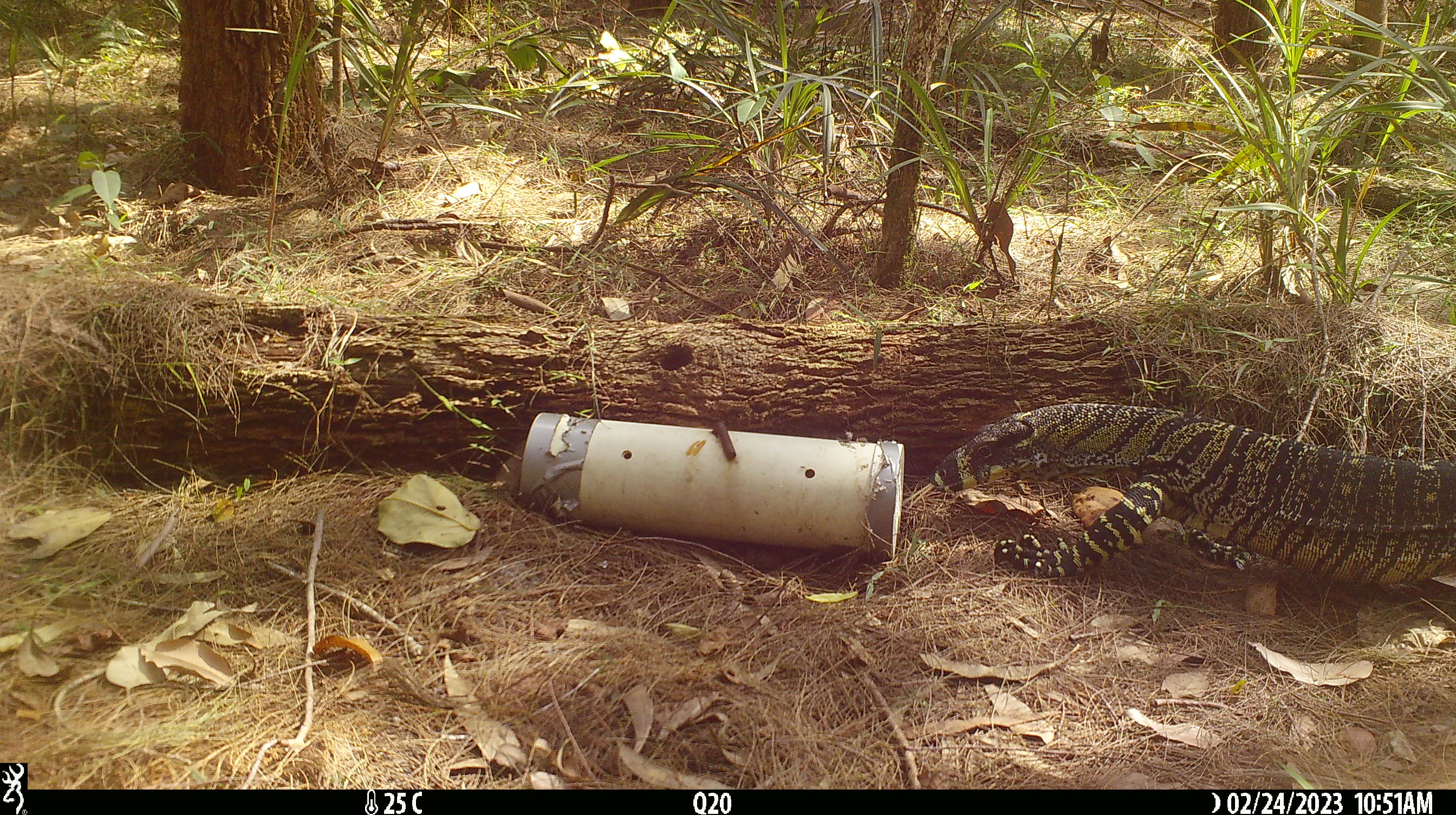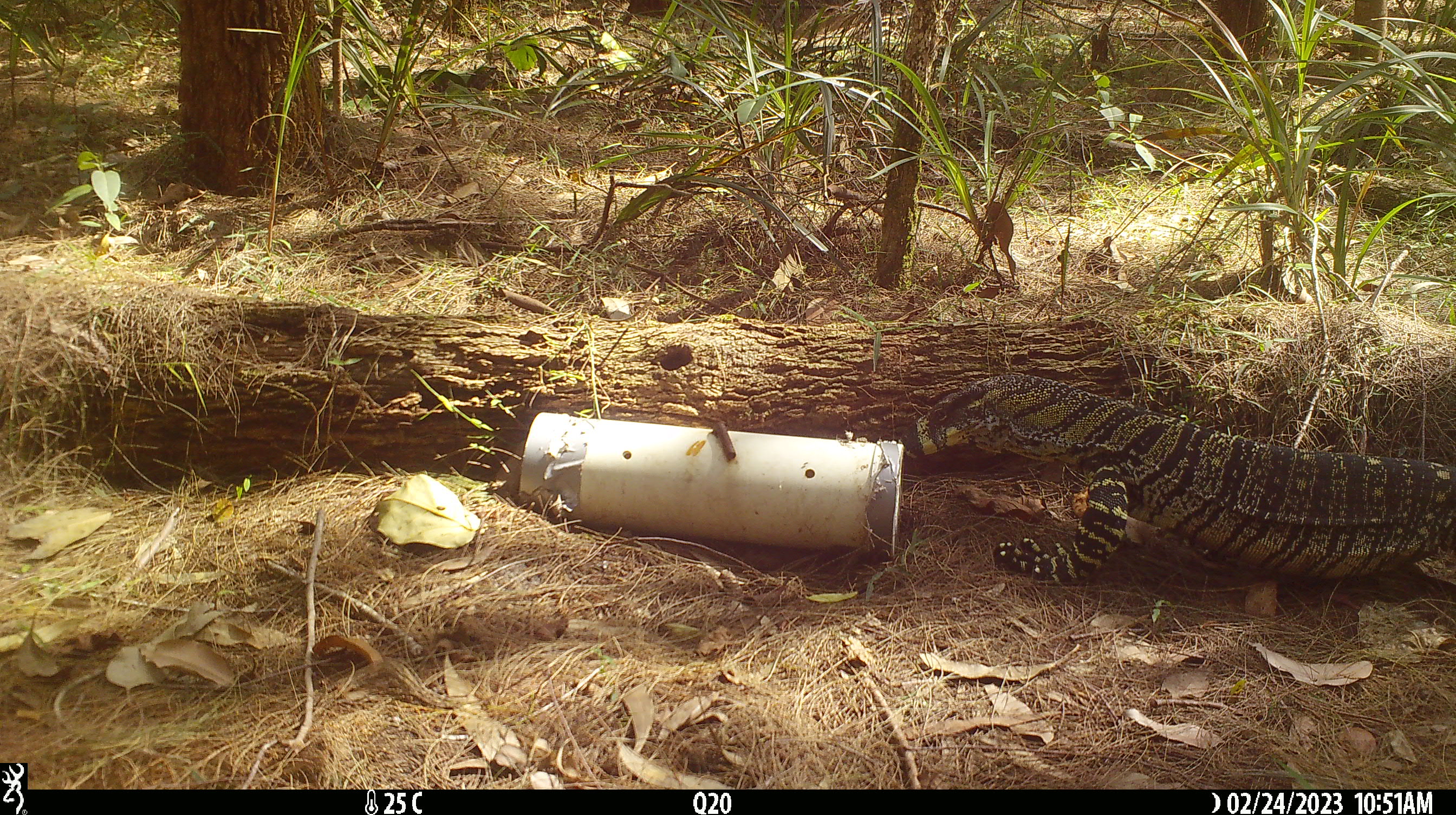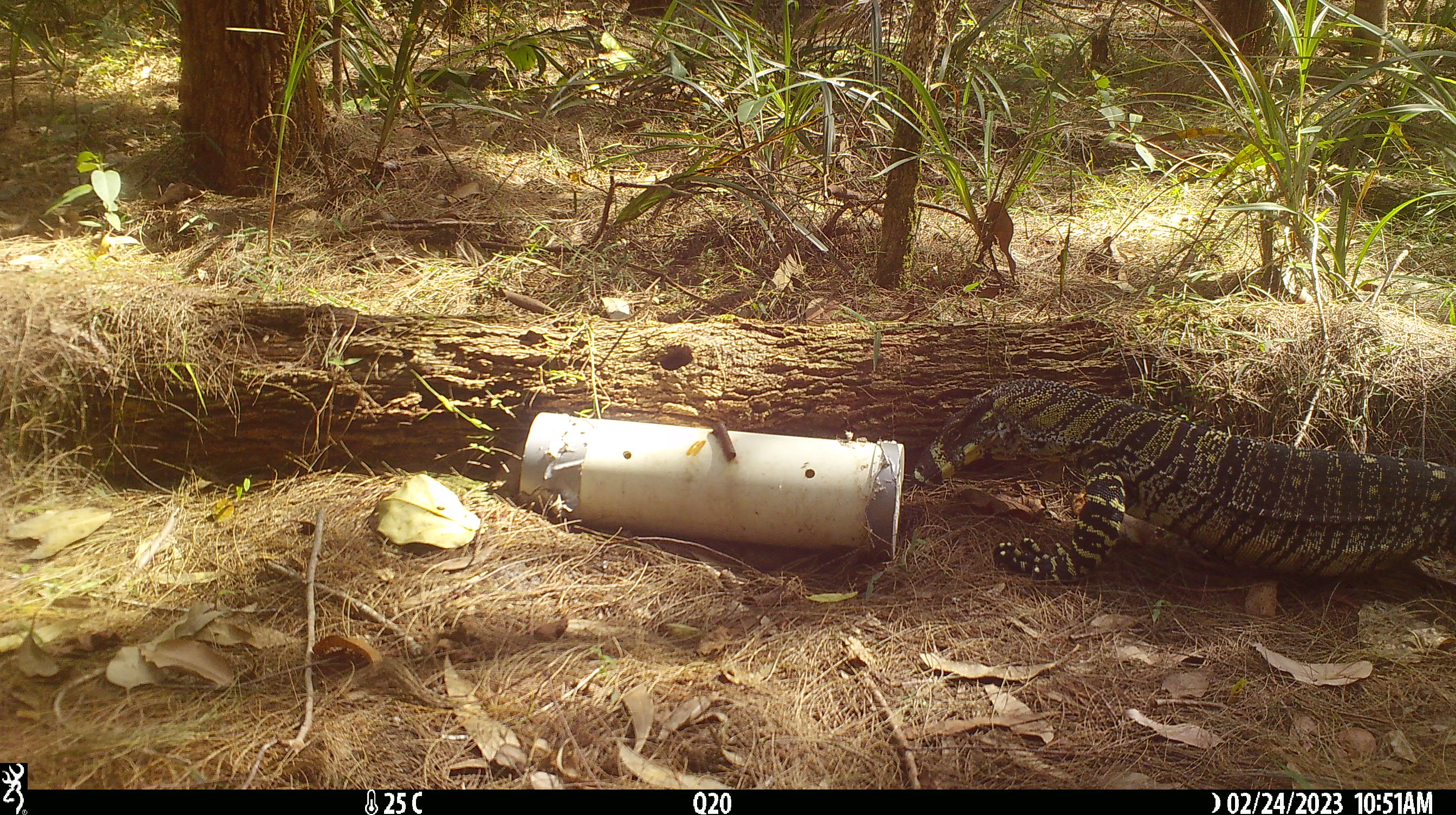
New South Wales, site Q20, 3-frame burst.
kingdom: Animalia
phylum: Chordata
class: Reptilia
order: Squamata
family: Varanidae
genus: Varanus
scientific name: Varanus varius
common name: lace monitor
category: goanna